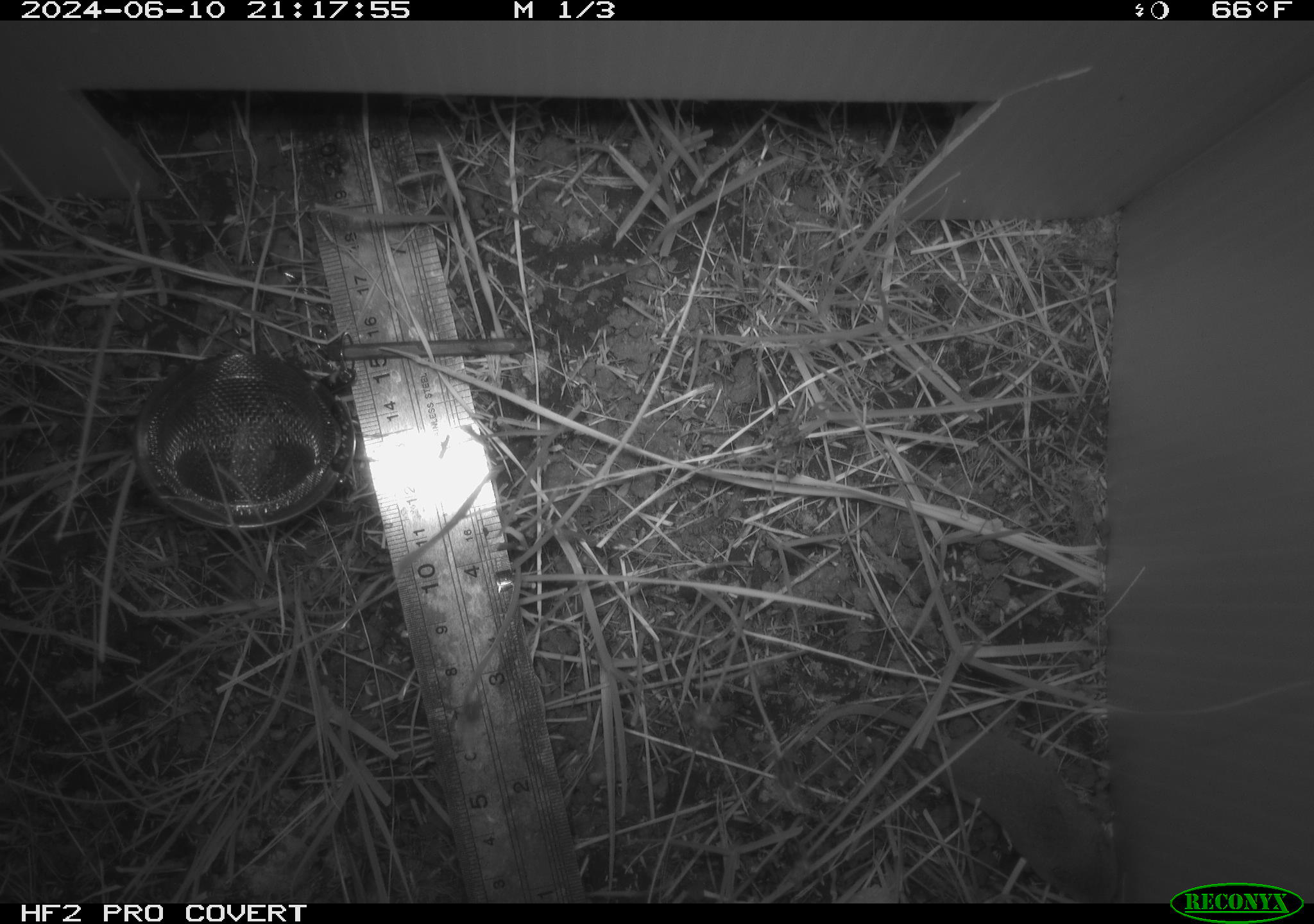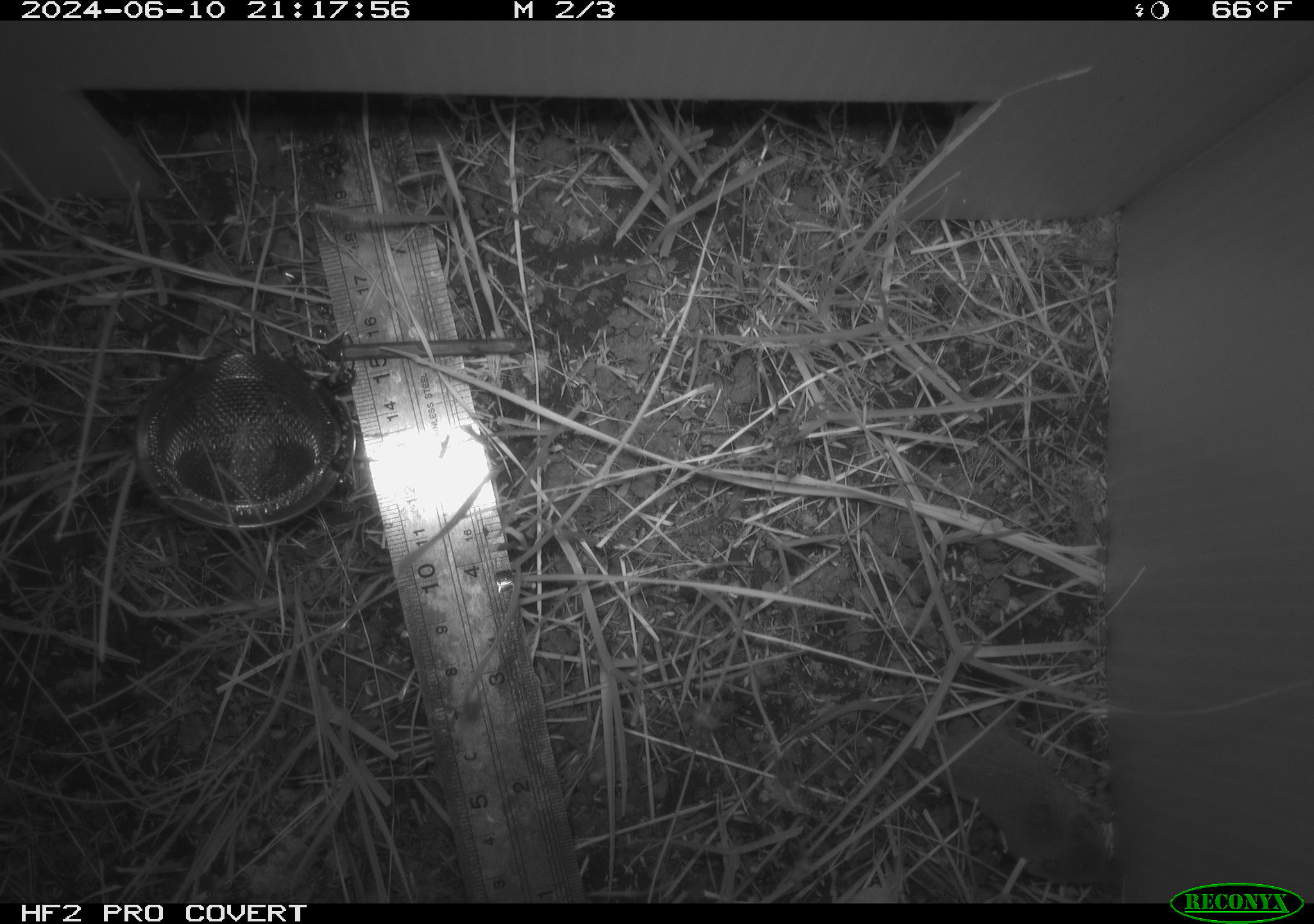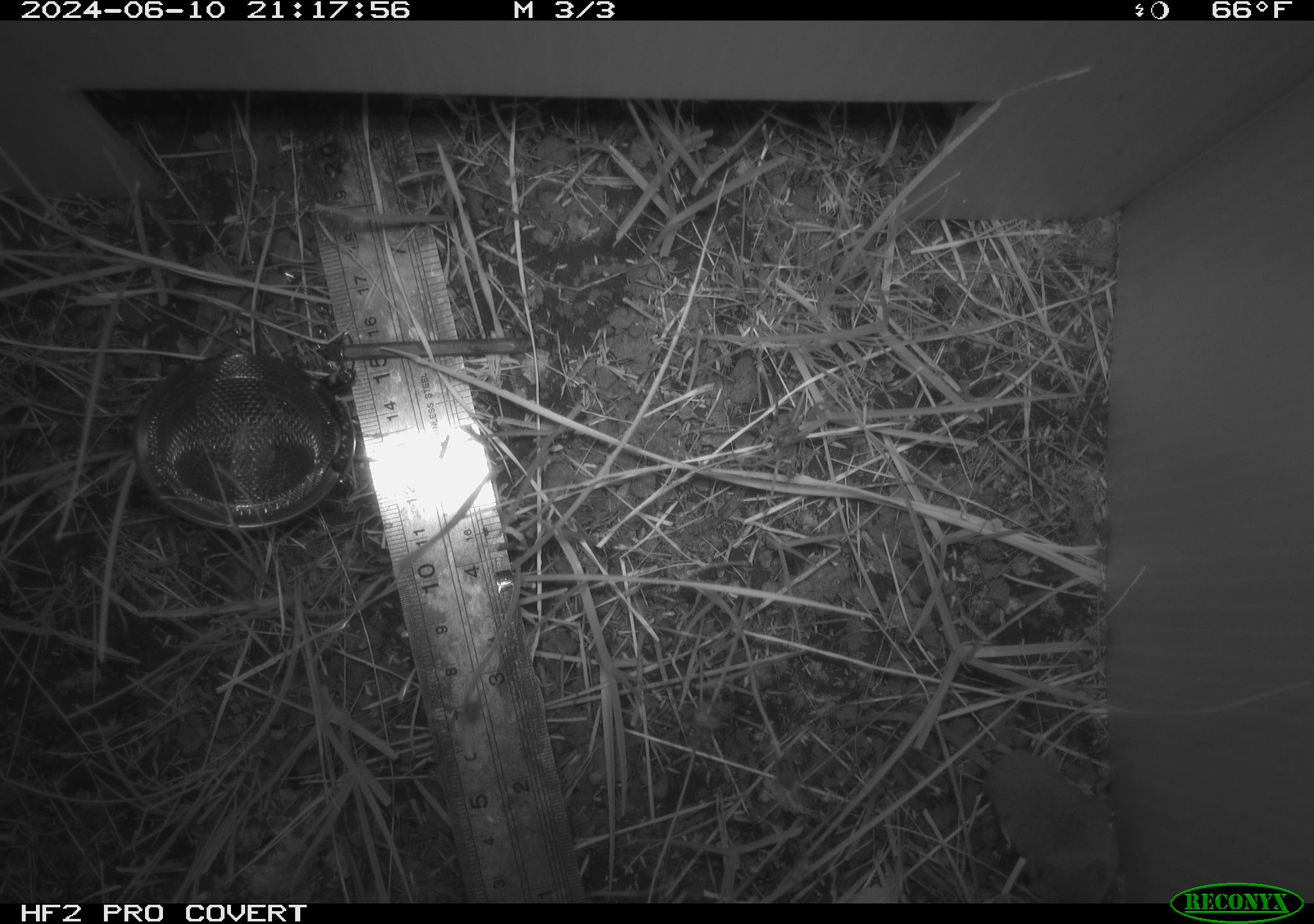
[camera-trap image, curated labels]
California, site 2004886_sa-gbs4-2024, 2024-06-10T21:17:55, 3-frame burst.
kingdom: Animalia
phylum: Chordata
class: Mammalia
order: Eulipotyphla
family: Soricidae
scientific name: Soricidae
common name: shrews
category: soricidae family